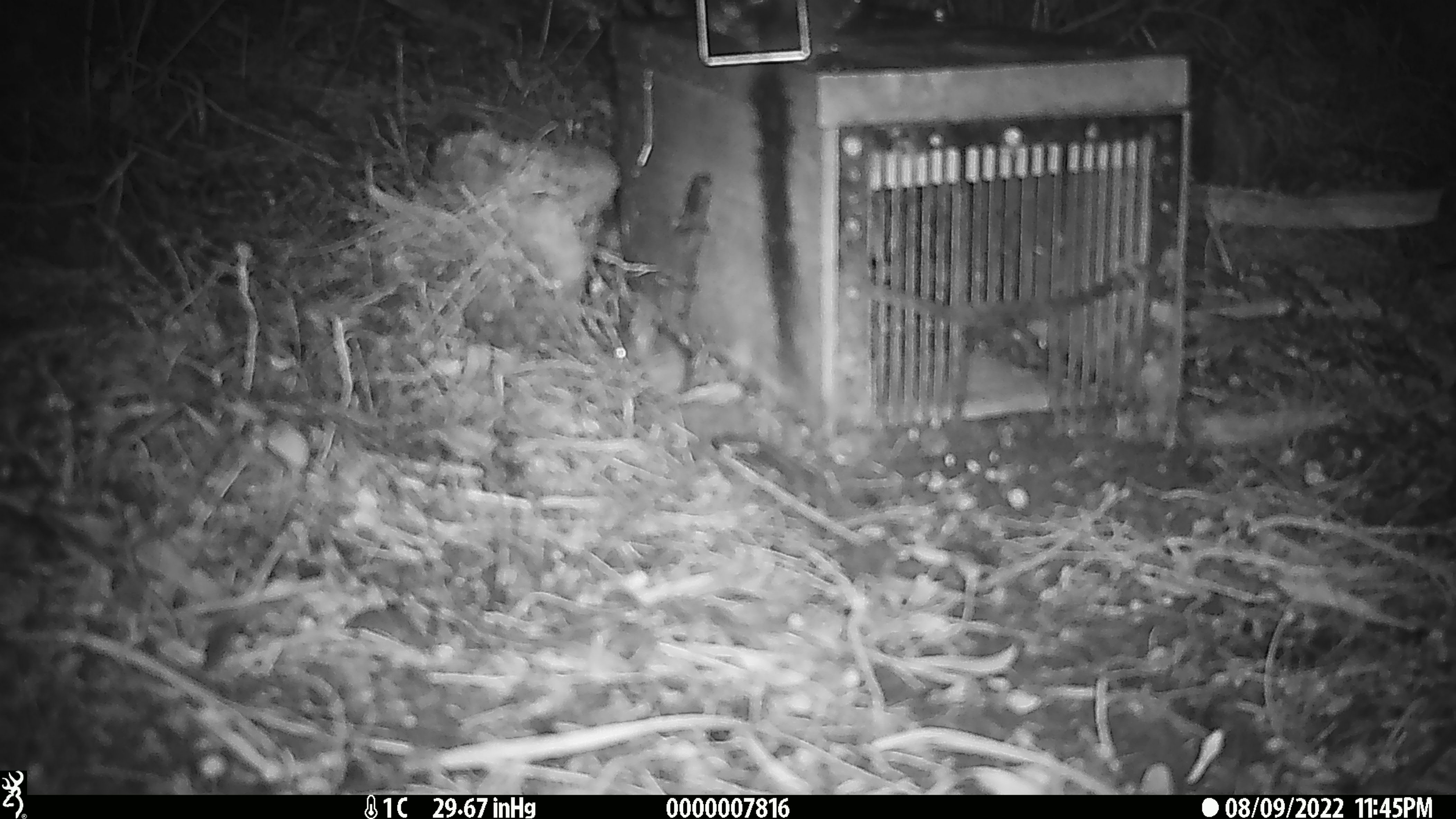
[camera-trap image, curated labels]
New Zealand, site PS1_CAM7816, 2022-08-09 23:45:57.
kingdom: Animalia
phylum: Chordata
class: Mammalia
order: Rodentia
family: Muridae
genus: Mus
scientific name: Mus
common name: mouse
Mouse (Mus).